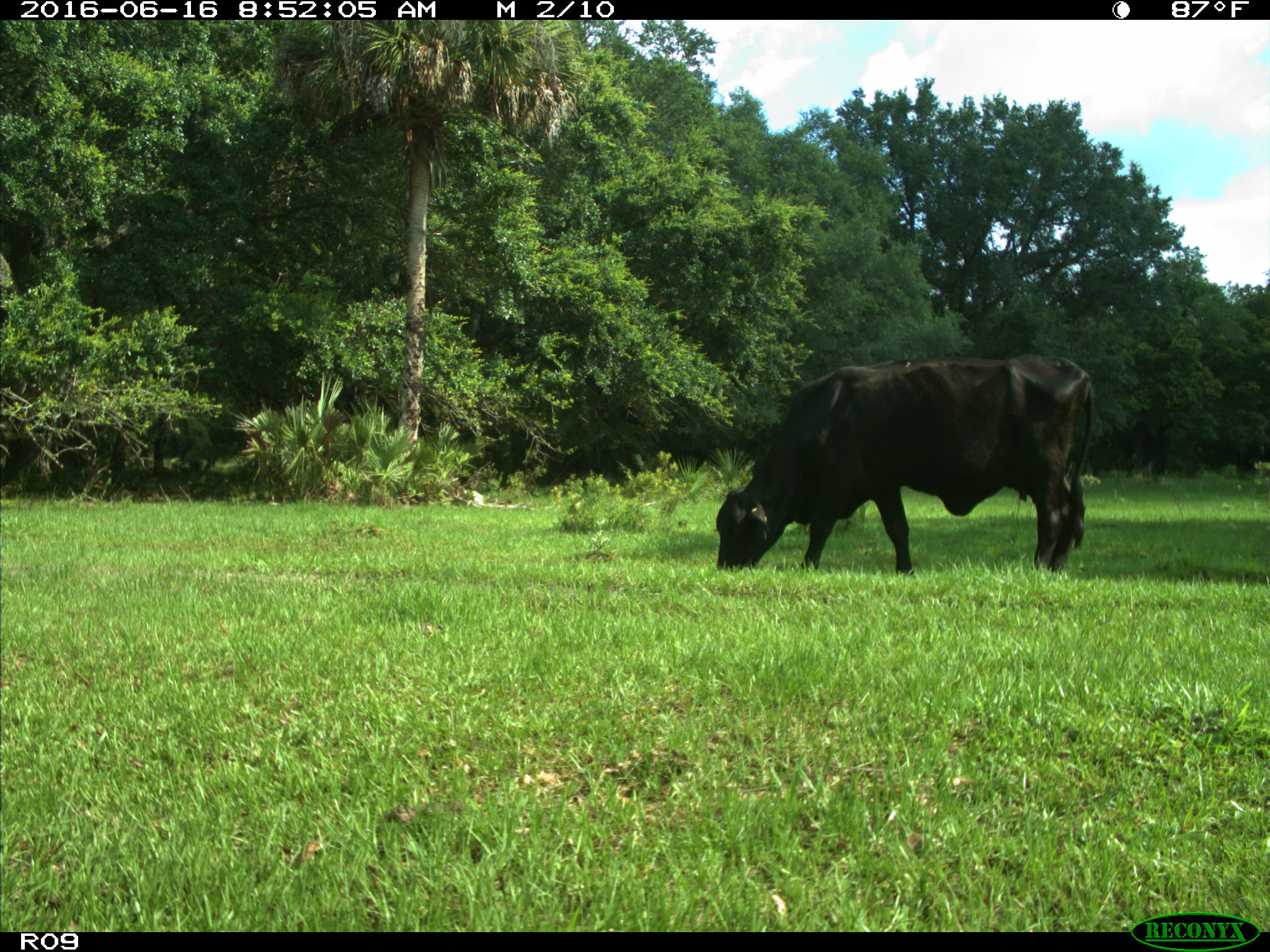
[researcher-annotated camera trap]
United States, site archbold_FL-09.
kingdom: Animalia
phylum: Chordata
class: Mammalia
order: Artiodactyla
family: Bovidae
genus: Bos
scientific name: Bos taurus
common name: domestic cow